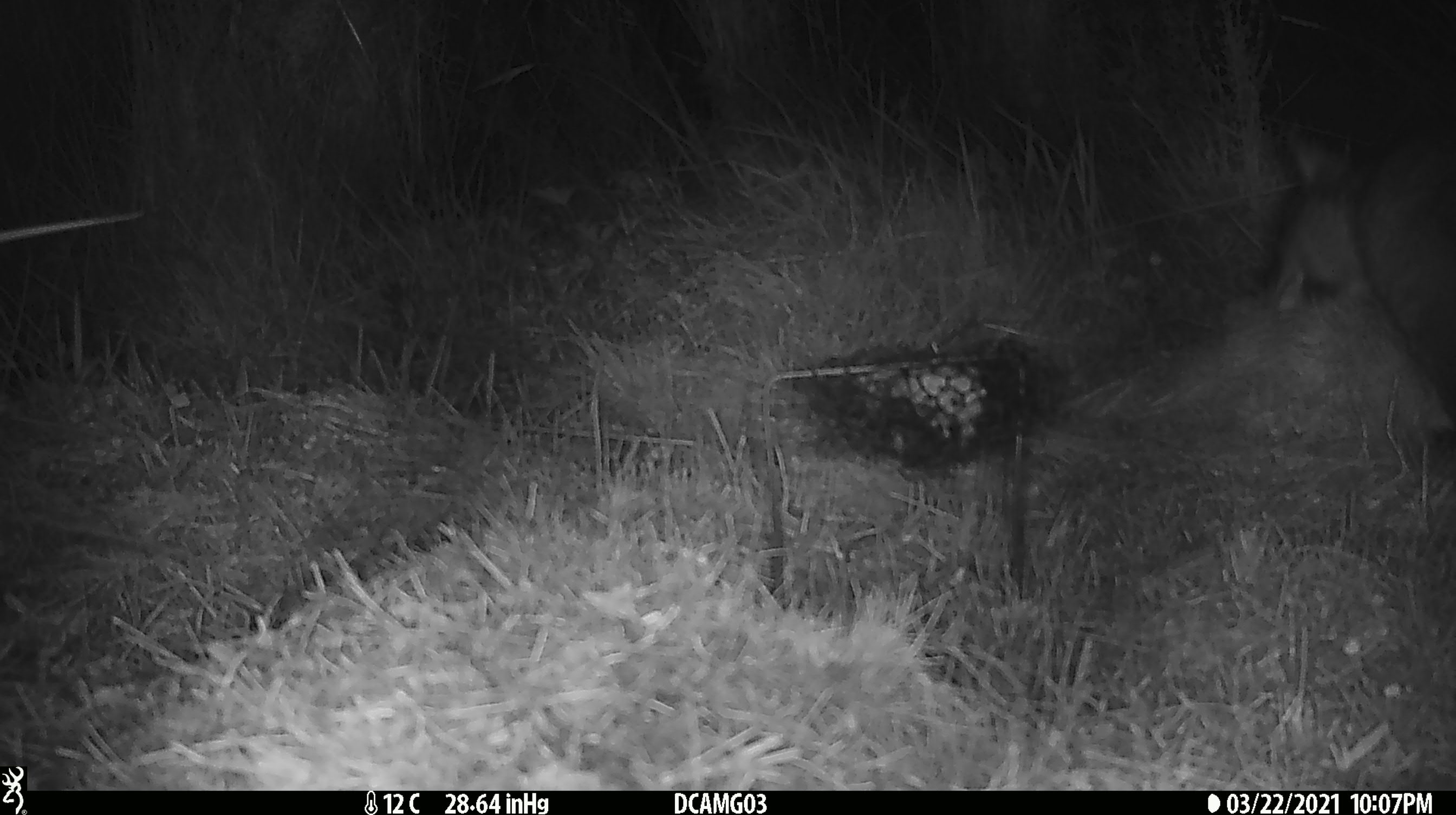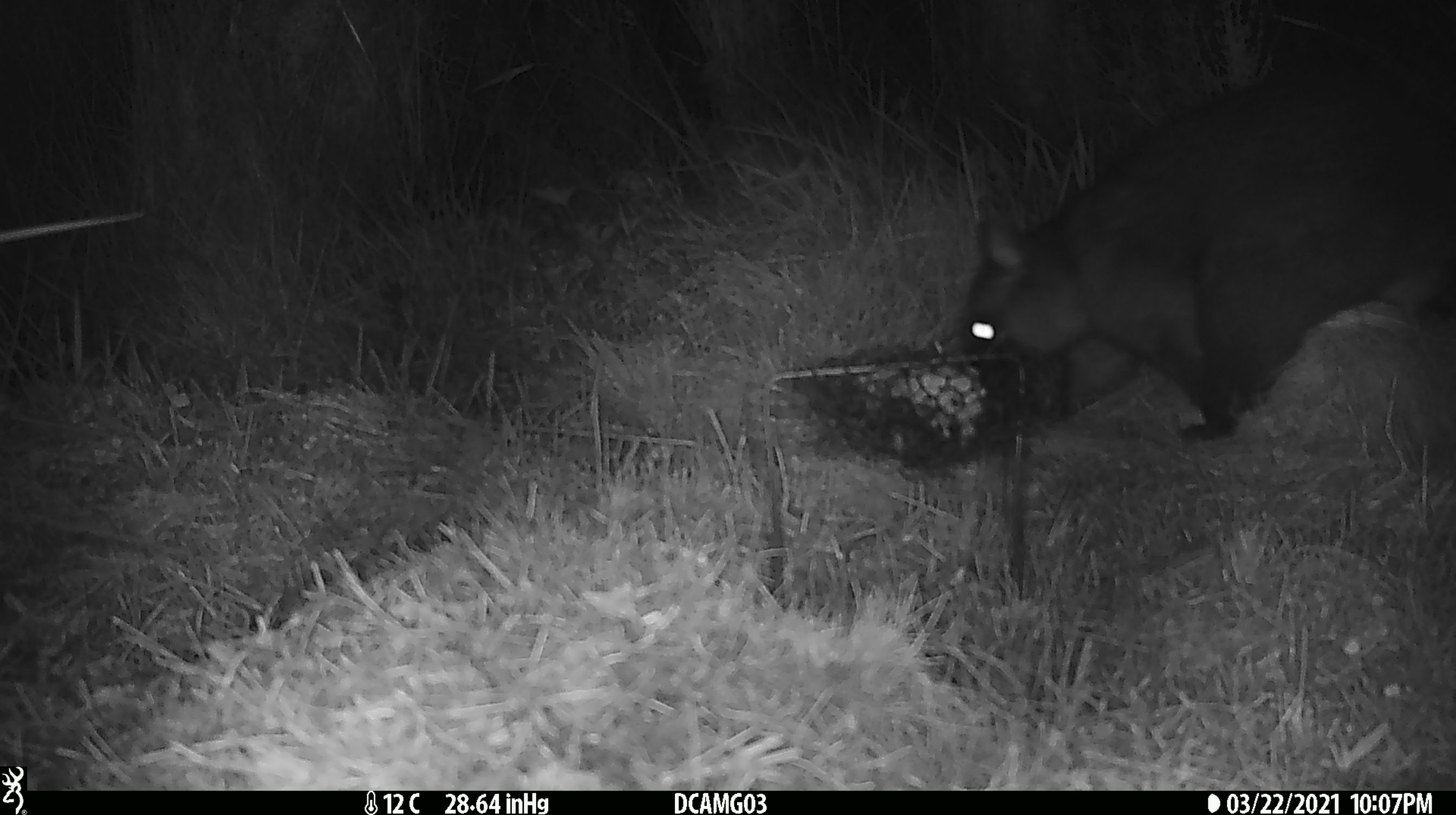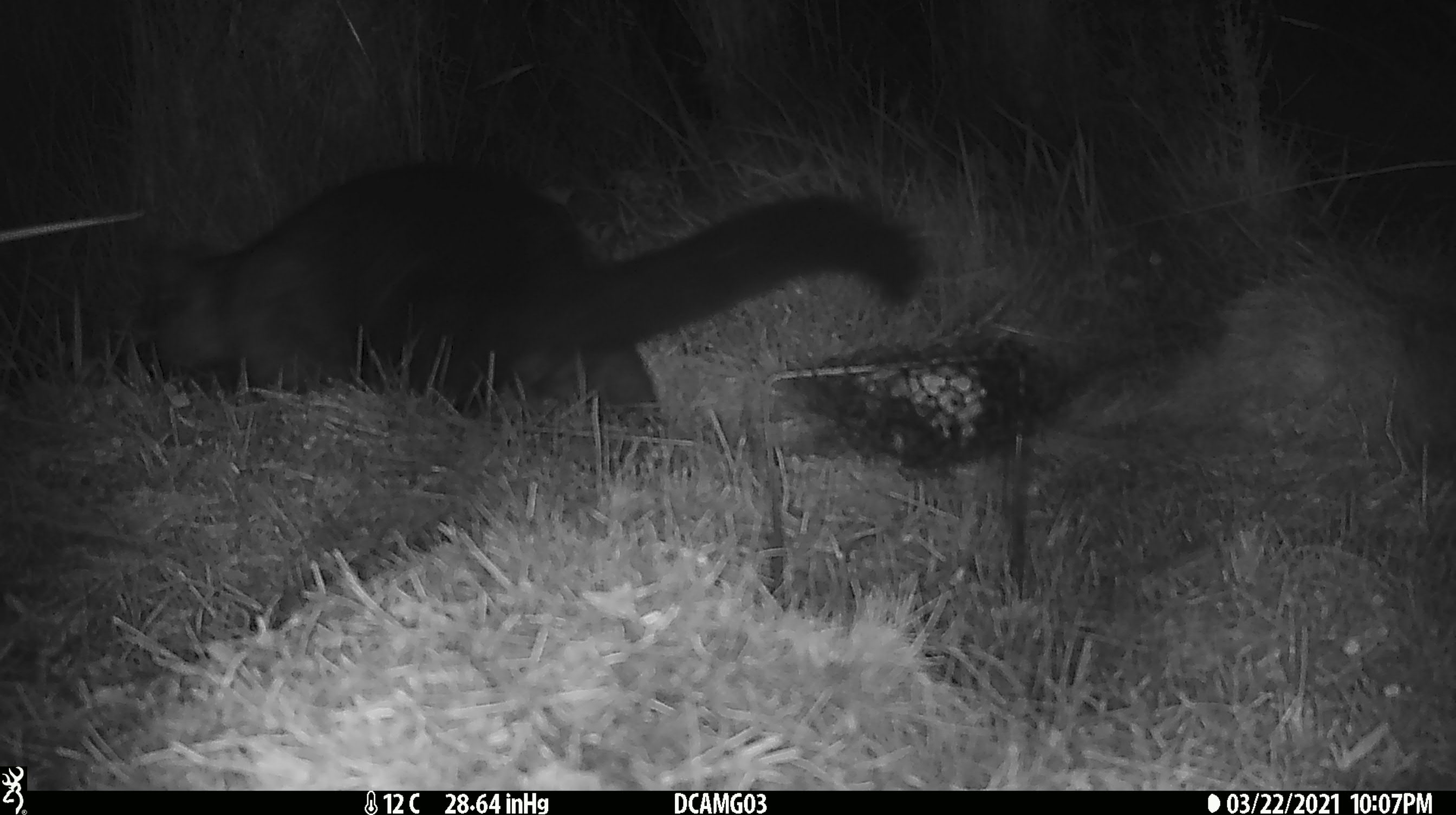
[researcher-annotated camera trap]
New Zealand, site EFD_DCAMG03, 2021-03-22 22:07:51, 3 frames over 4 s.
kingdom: Animalia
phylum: Chordata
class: Mammalia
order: Diprotodontia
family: Phalangeridae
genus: Trichosurus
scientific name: Trichosurus vulpecula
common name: common brushtail possum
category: possum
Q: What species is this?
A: Possum (common brushtail possum) (Trichosurus vulpecula).